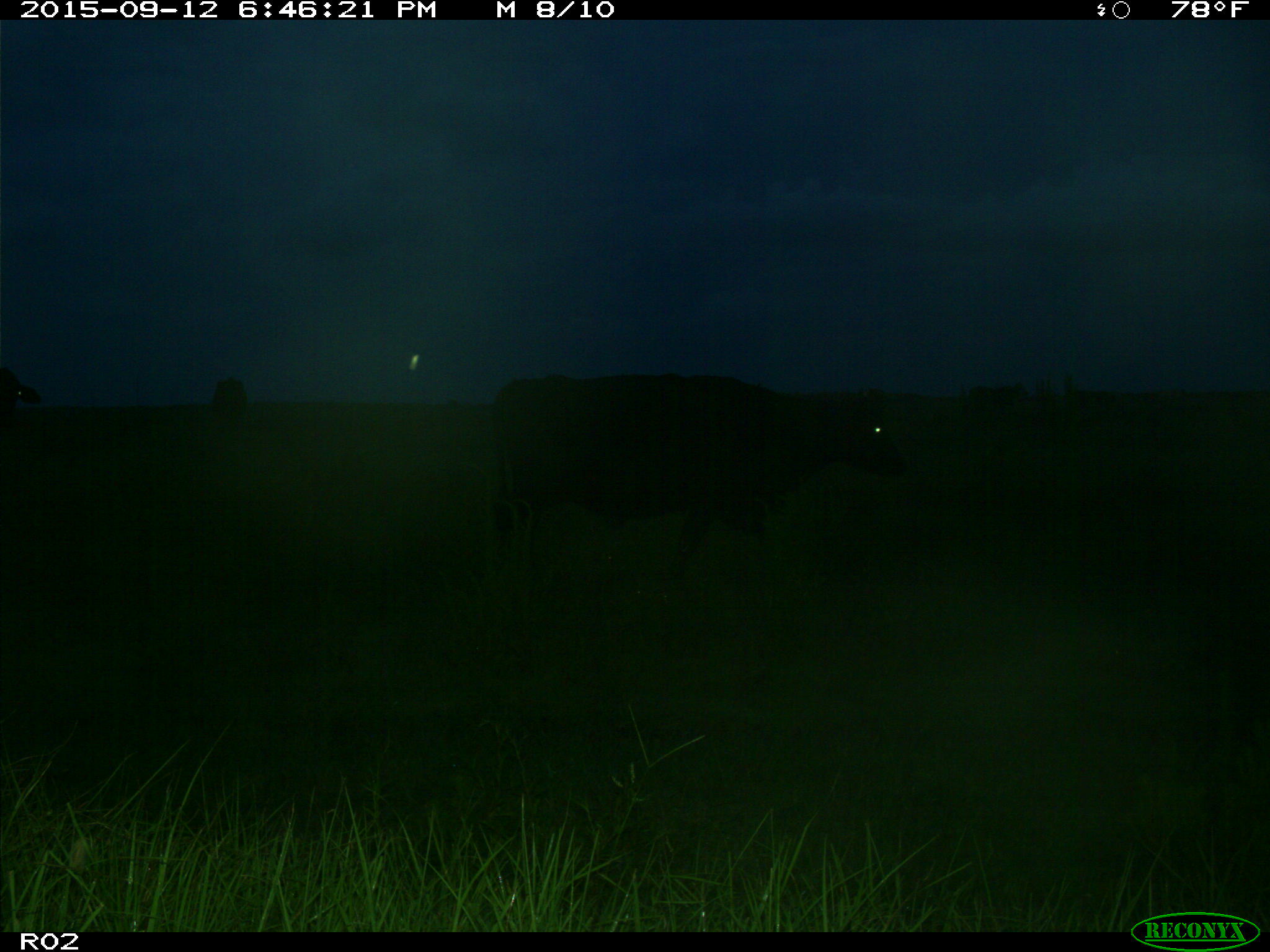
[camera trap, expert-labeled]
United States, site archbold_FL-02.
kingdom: Animalia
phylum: Chordata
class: Mammalia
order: Artiodactyla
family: Bovidae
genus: Bos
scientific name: Bos taurus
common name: domestic cow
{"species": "Bos taurus (domestic cow)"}